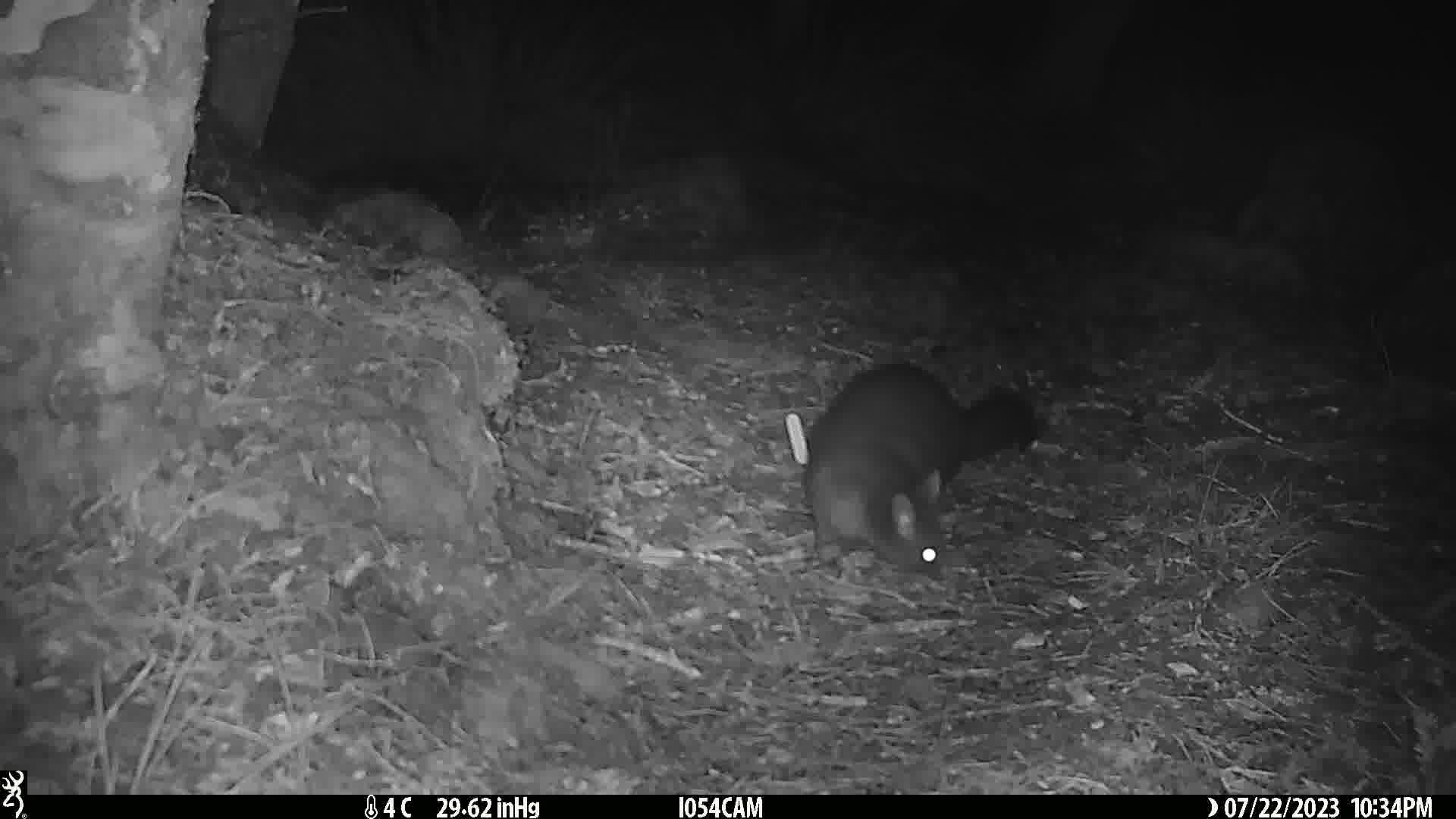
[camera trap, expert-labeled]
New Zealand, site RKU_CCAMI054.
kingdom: Animalia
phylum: Chordata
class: Mammalia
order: Diprotodontia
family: Phalangeridae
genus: Trichosurus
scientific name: Trichosurus vulpecula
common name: common brushtail possum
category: possum